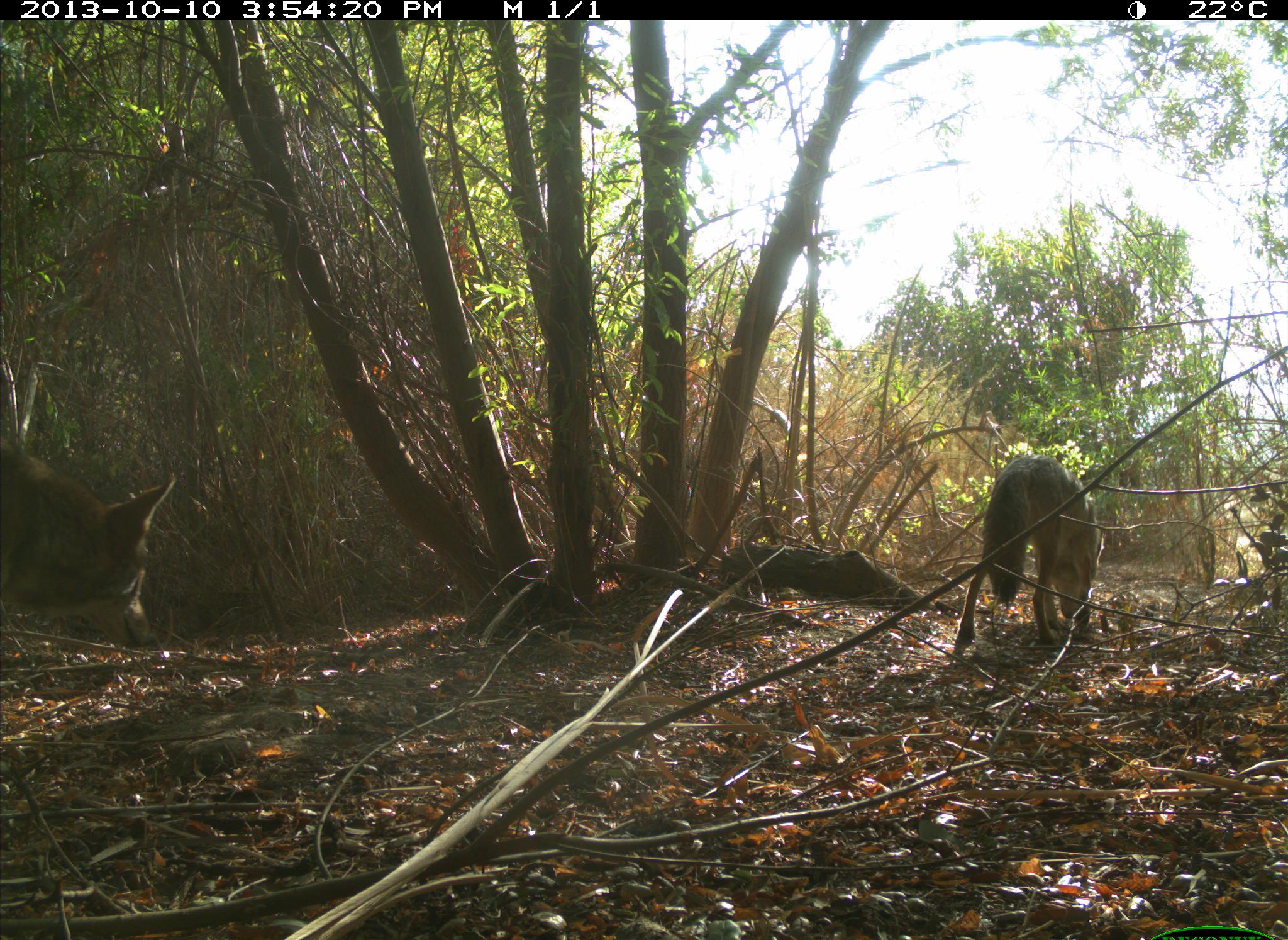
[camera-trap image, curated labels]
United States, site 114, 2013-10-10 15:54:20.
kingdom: Animalia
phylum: Chordata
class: Mammalia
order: Carnivora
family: Canidae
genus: Canis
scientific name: Canis latrans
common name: coyote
Coyote (Canis latrans).